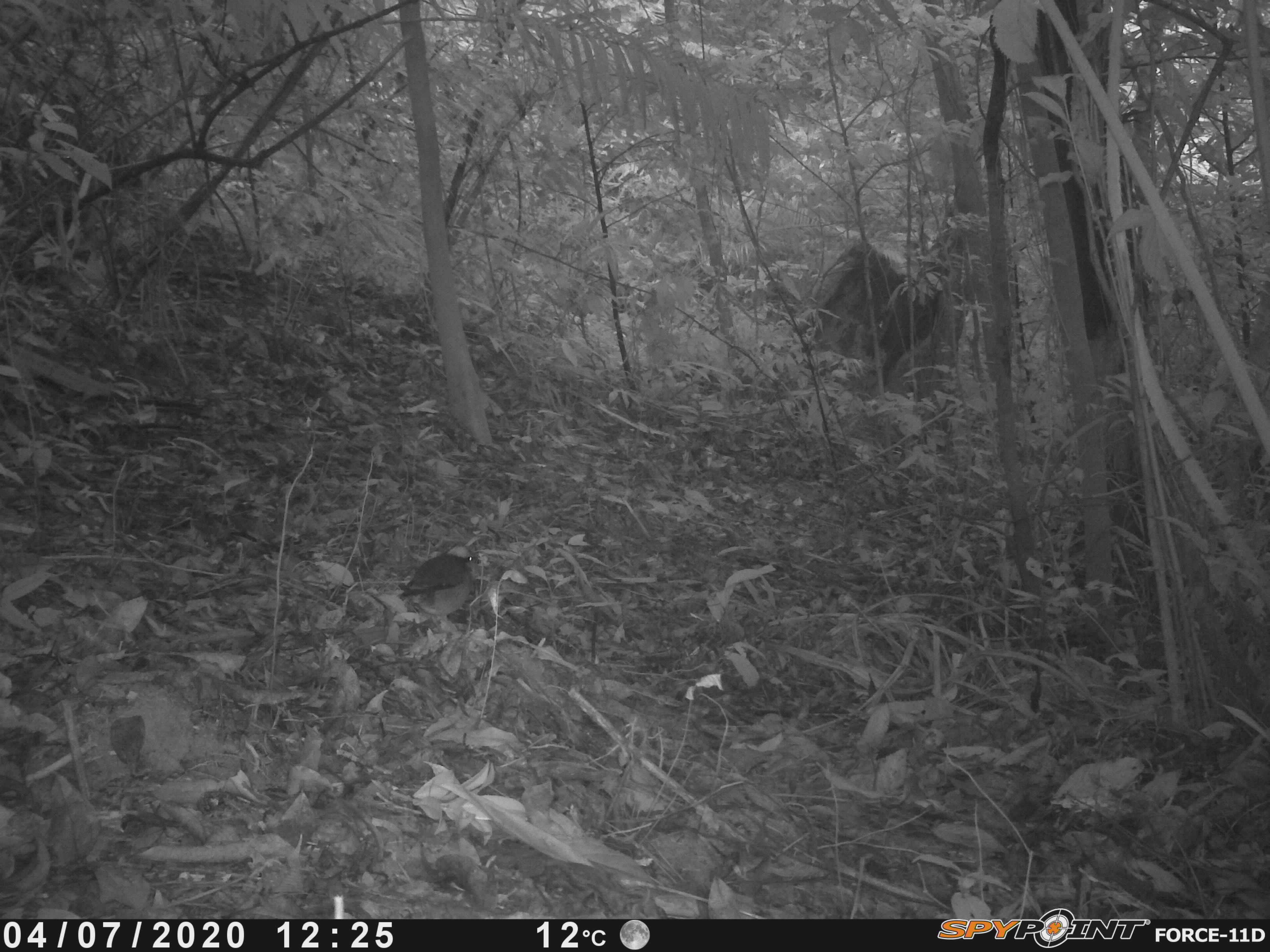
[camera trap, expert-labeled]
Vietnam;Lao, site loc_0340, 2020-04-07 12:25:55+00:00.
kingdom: Animalia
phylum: Chordata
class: Aves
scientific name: Aves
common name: bird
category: unidentified bird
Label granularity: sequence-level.